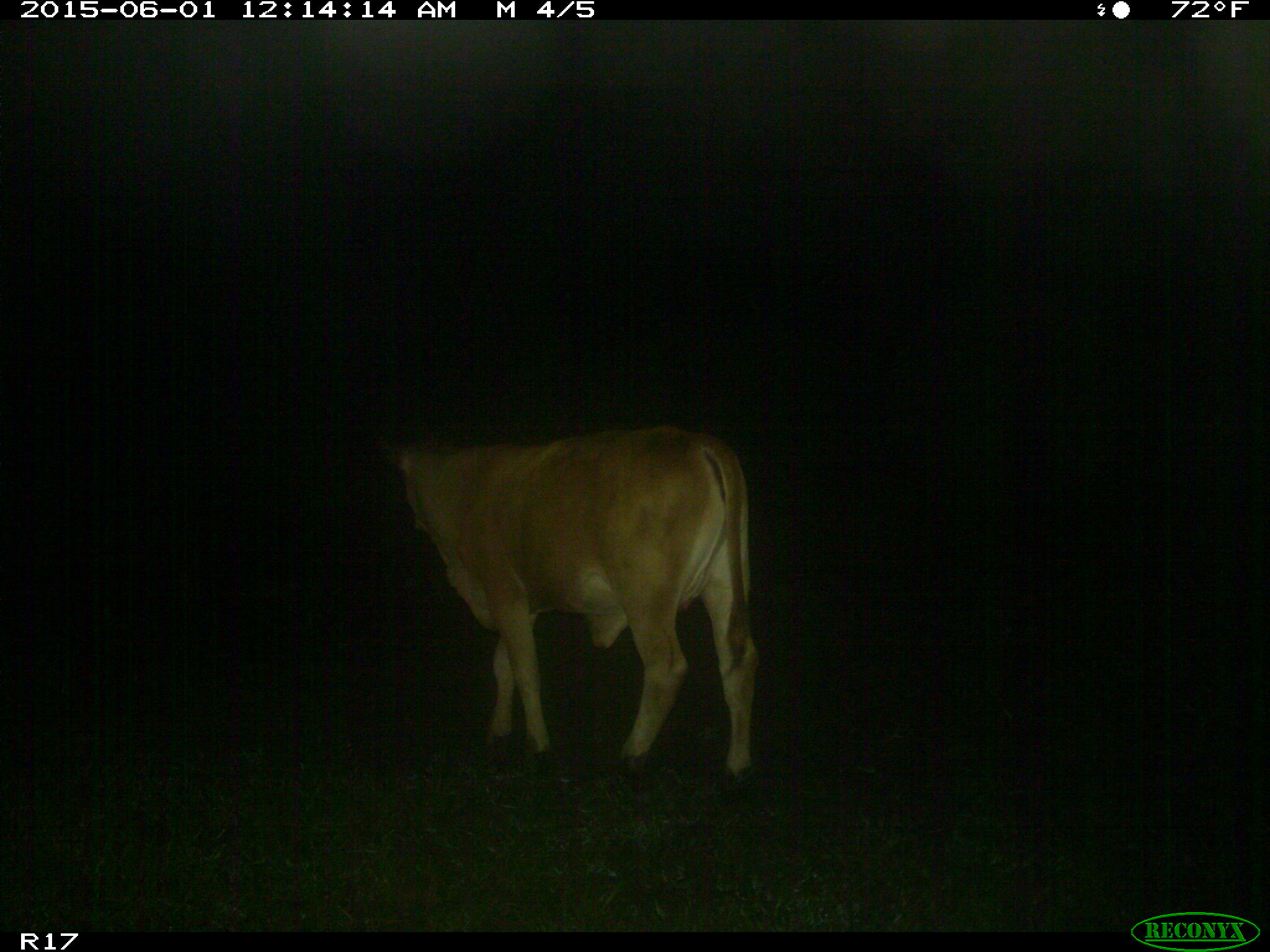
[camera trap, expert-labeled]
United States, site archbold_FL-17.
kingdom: Animalia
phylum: Chordata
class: Mammalia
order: Artiodactyla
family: Bovidae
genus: Bos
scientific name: Bos taurus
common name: domestic cow